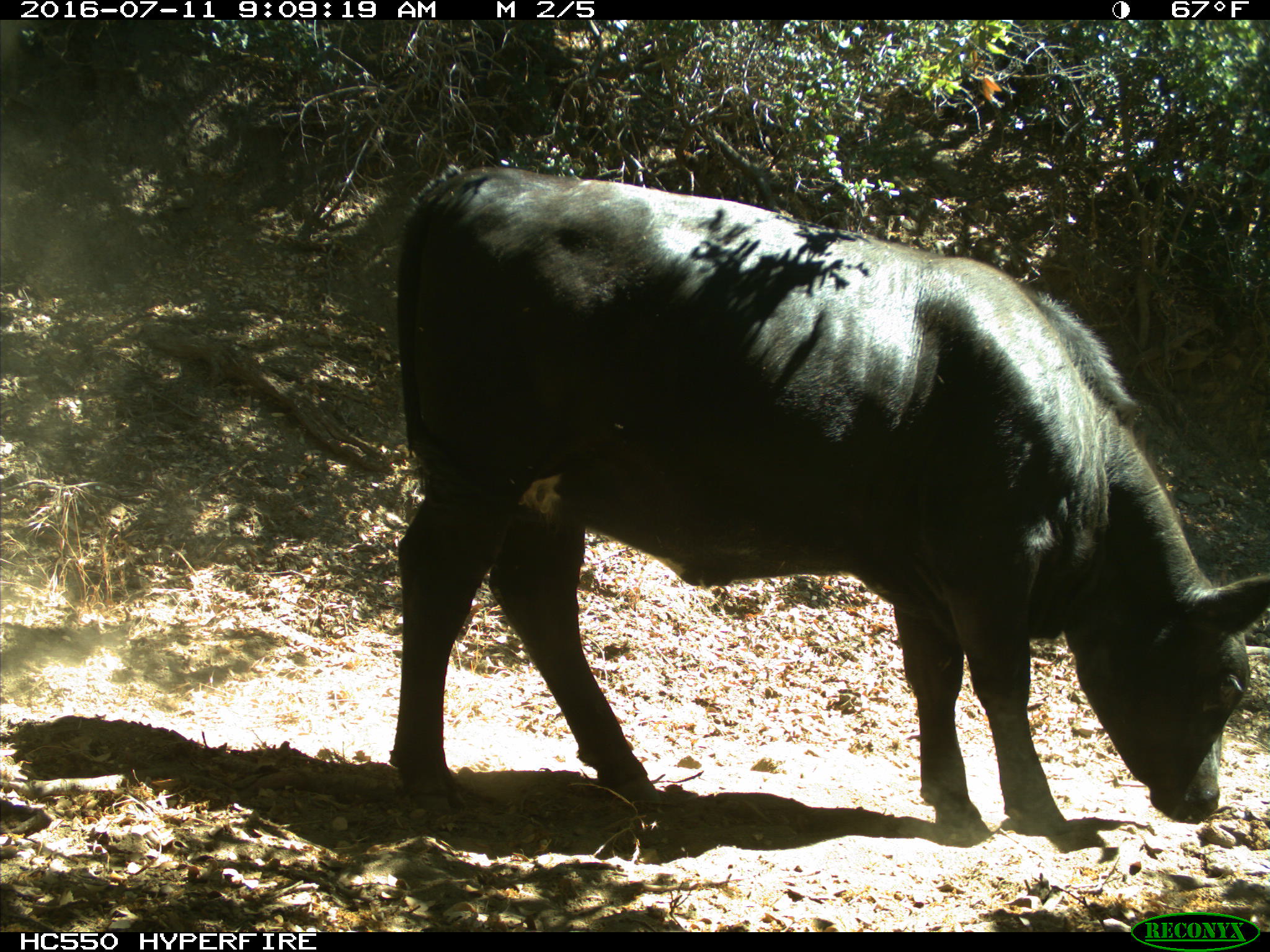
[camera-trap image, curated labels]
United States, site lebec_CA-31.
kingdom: Animalia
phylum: Chordata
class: Mammalia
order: Artiodactyla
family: Bovidae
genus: Bos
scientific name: Bos taurus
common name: domestic cow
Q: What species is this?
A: Bos taurus (domestic cow).